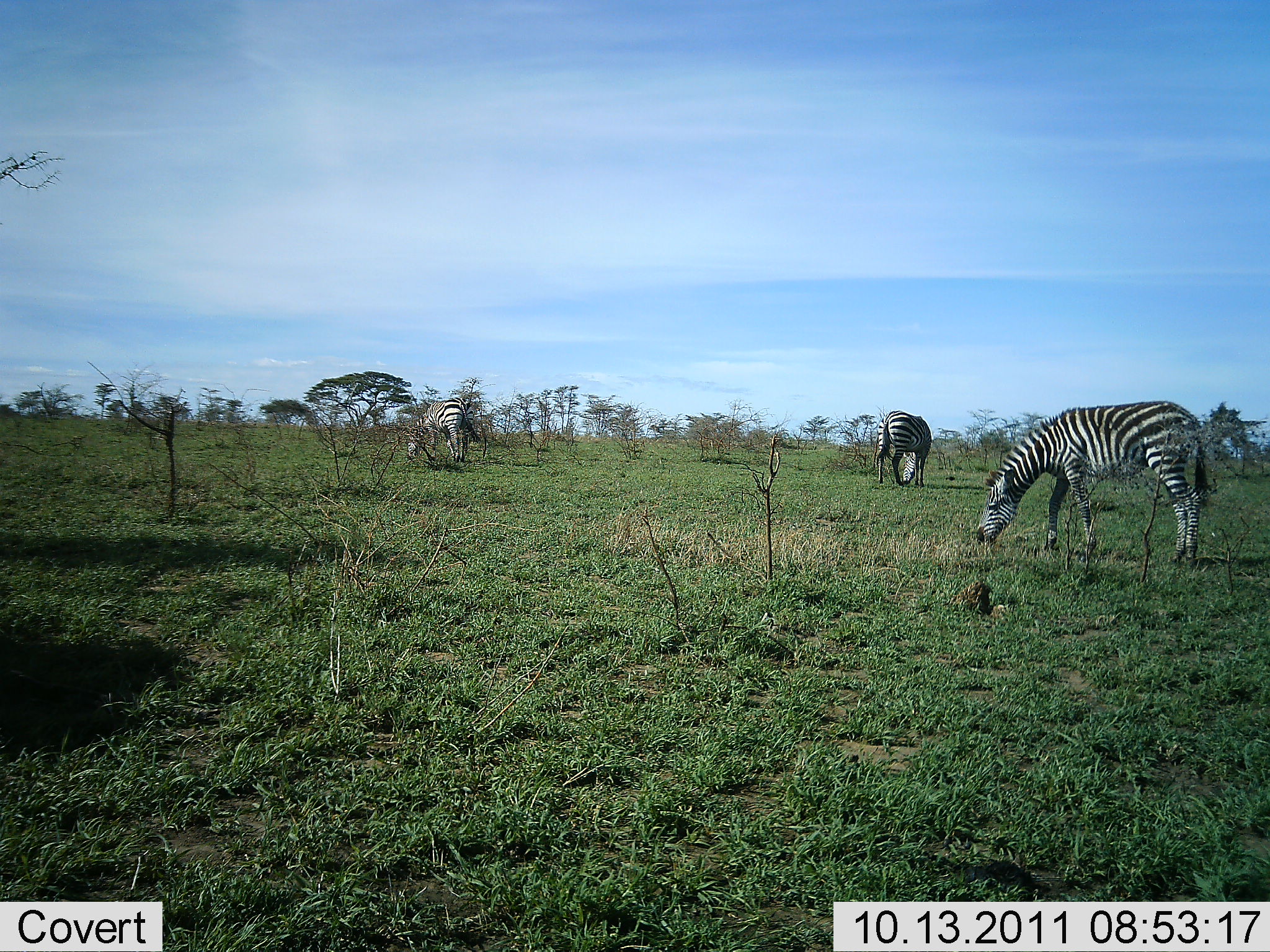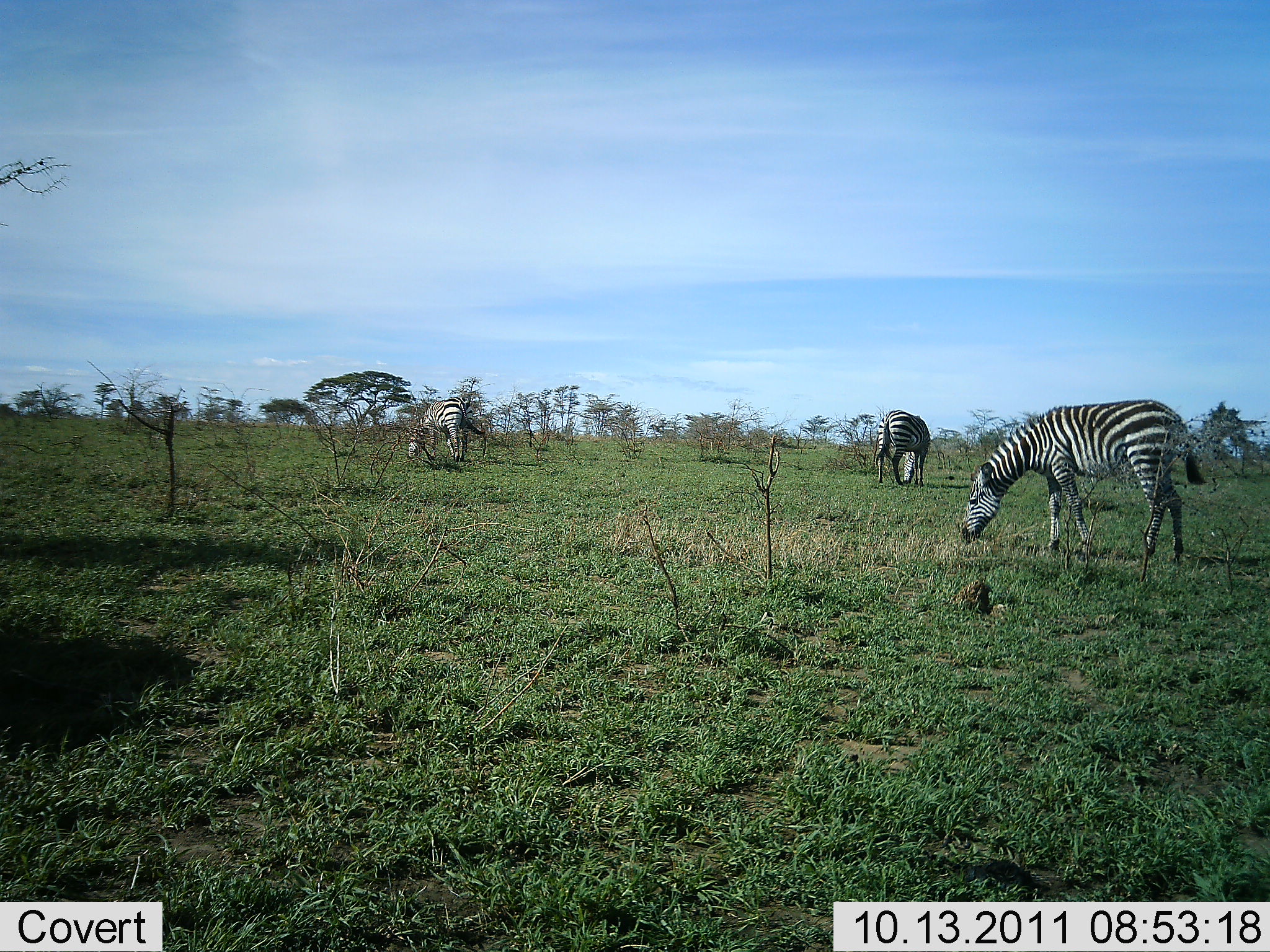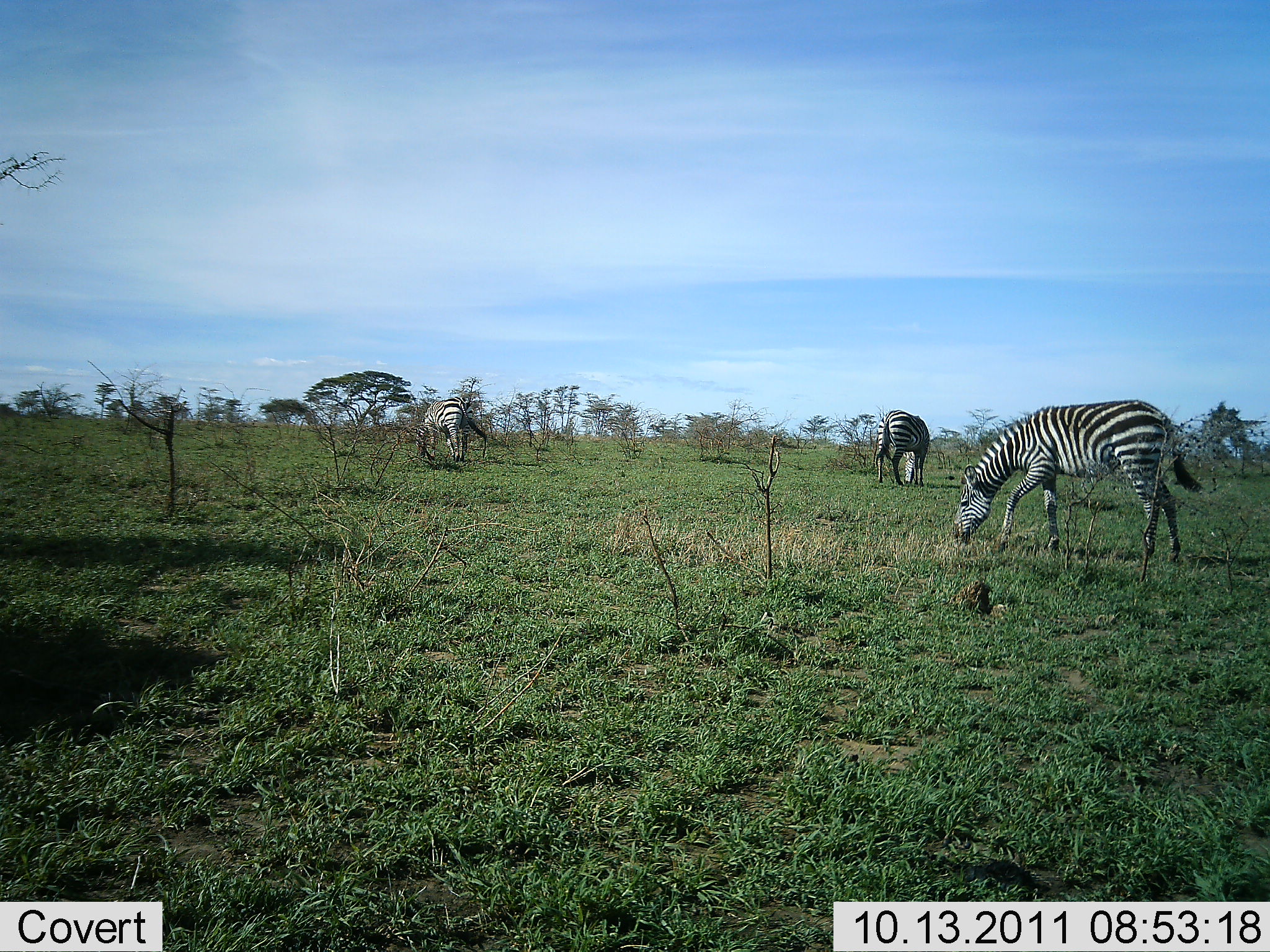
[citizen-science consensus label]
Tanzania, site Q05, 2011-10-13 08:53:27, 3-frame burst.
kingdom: Animalia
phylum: Chordata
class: Mammalia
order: Perissodactyla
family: Equidae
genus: Equus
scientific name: Equus quagga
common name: plains zebra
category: zebra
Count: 3.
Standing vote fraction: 8%.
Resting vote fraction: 0%.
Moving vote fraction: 0%.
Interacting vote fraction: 0%.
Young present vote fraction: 0%.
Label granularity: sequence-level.